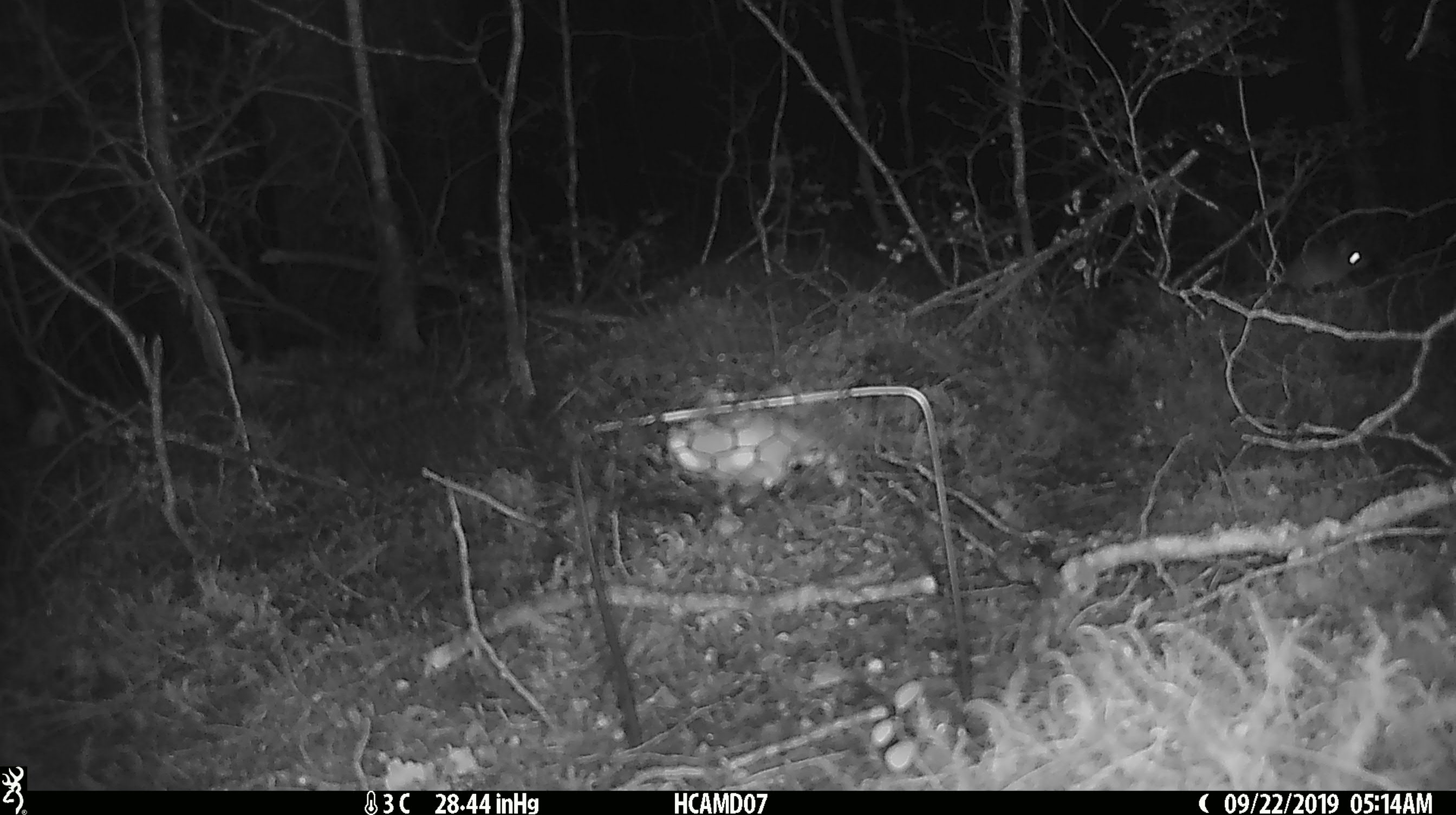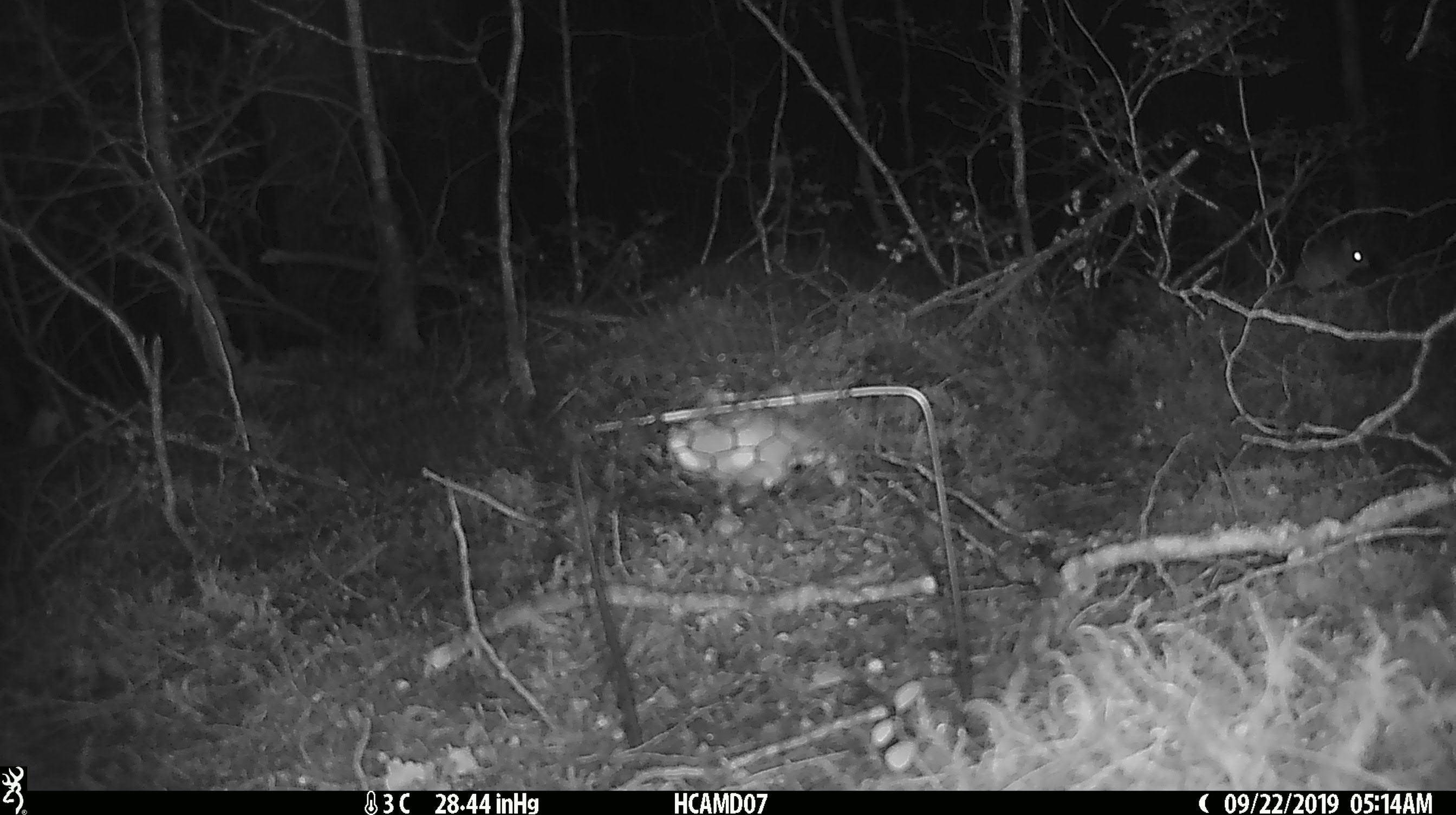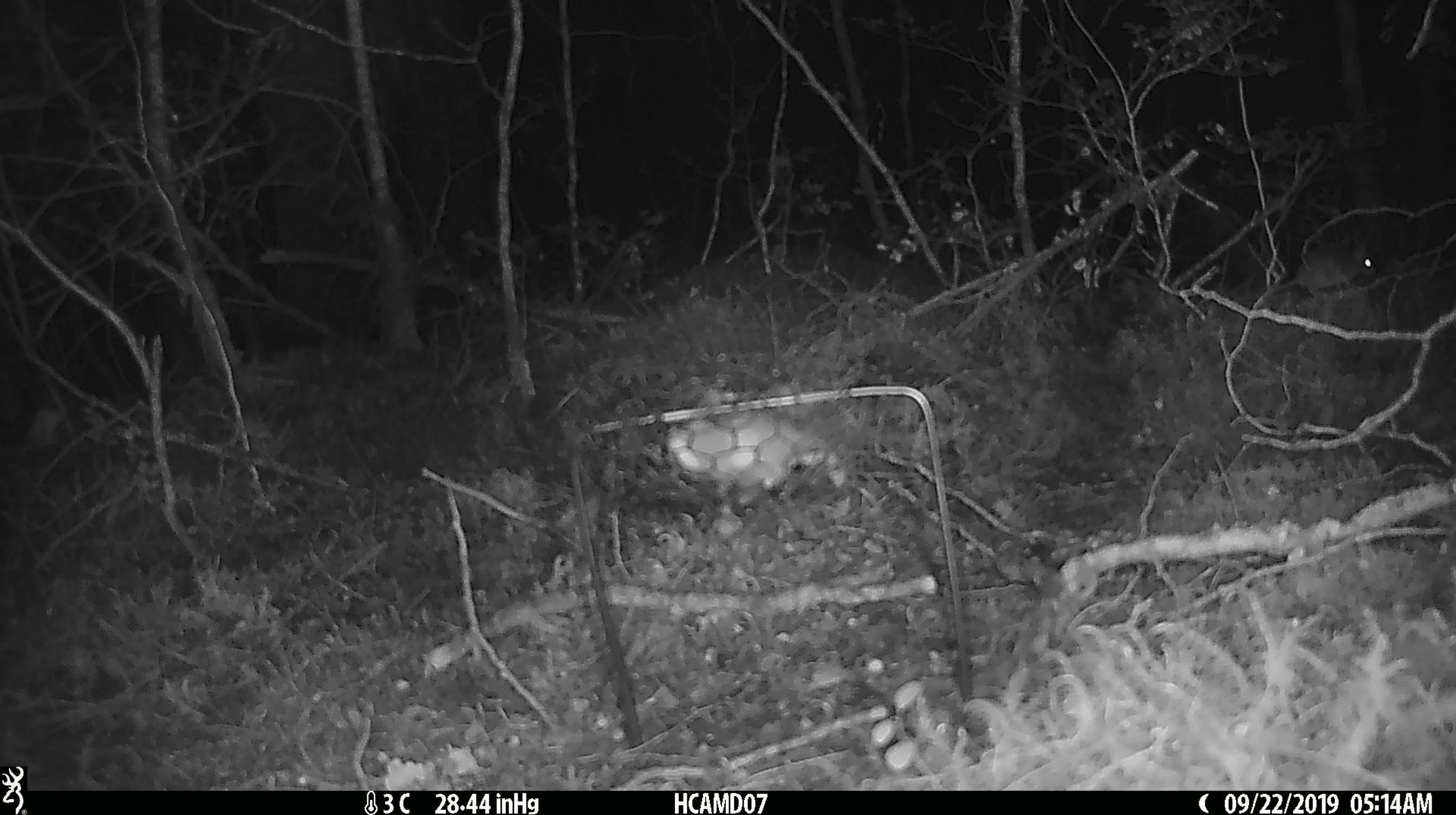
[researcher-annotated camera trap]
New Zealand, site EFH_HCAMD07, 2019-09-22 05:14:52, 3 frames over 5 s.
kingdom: Animalia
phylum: Chordata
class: Mammalia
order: Rodentia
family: Muridae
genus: Mus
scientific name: Mus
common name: mouse